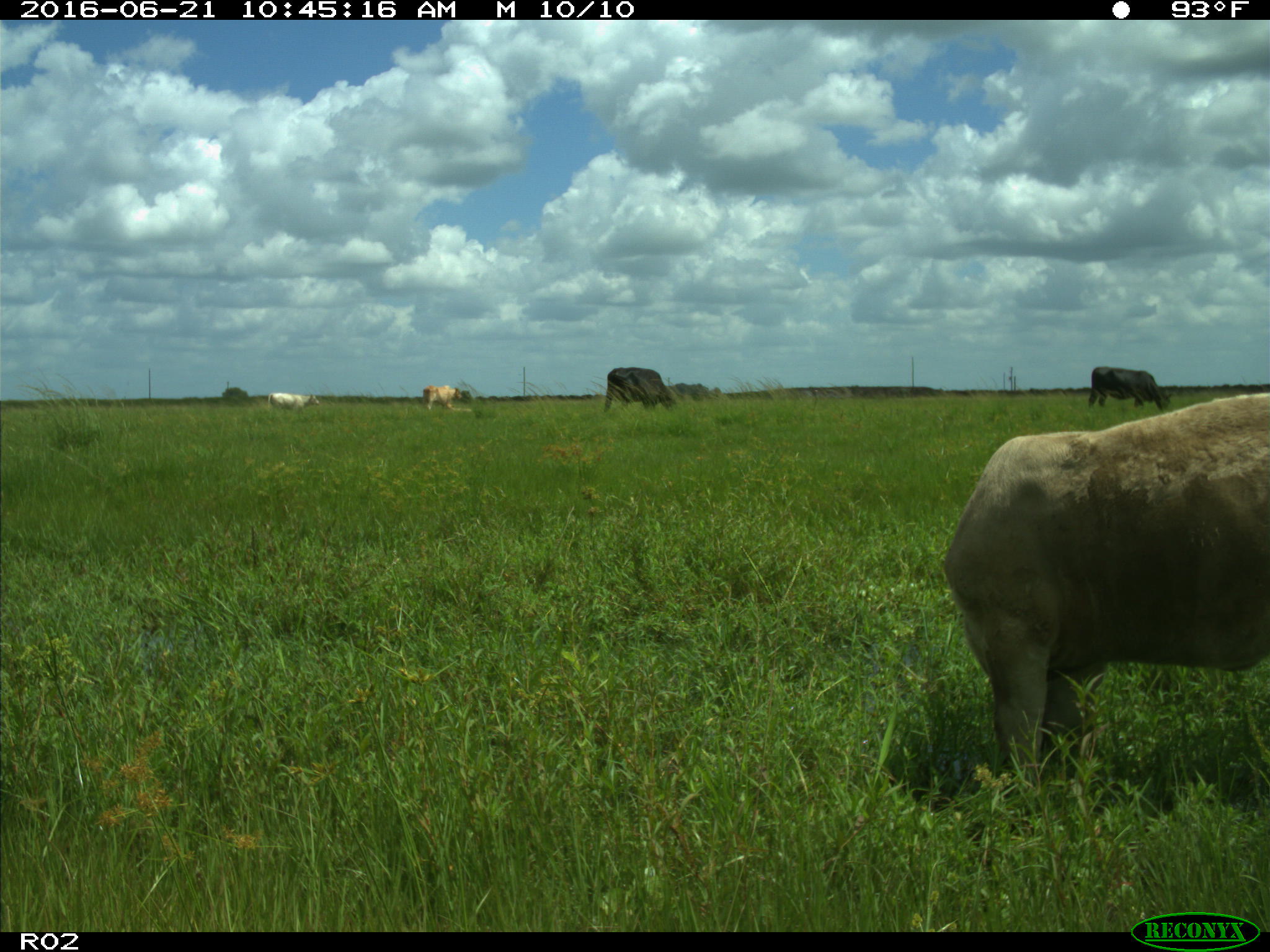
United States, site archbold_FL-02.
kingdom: Animalia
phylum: Chordata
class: Mammalia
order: Artiodactyla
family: Bovidae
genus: Bos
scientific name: Bos taurus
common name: domestic cow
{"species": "Bos taurus (domestic cow)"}